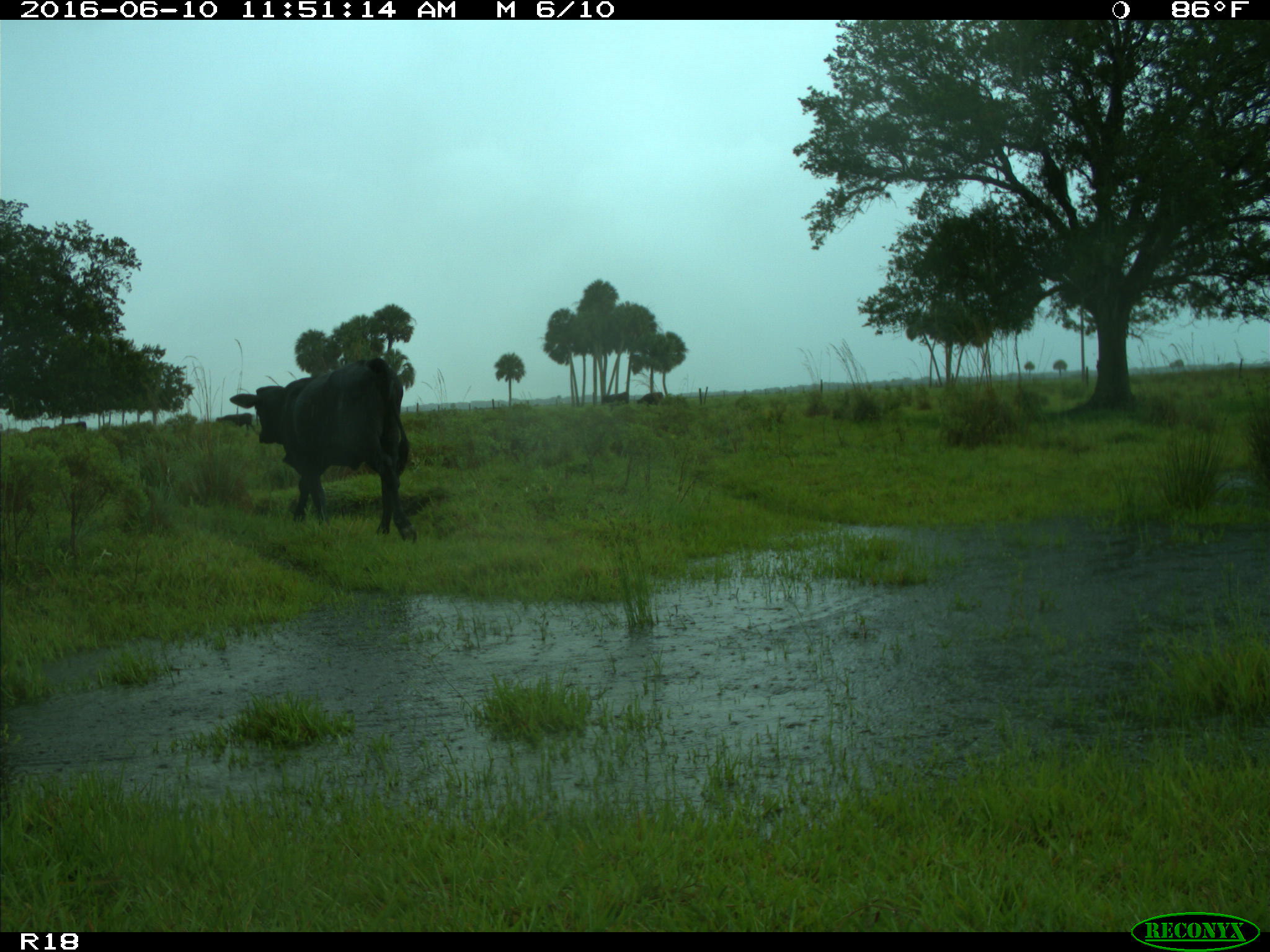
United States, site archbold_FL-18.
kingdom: Animalia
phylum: Chordata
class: Mammalia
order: Artiodactyla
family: Bovidae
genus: Bos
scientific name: Bos taurus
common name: domestic cow